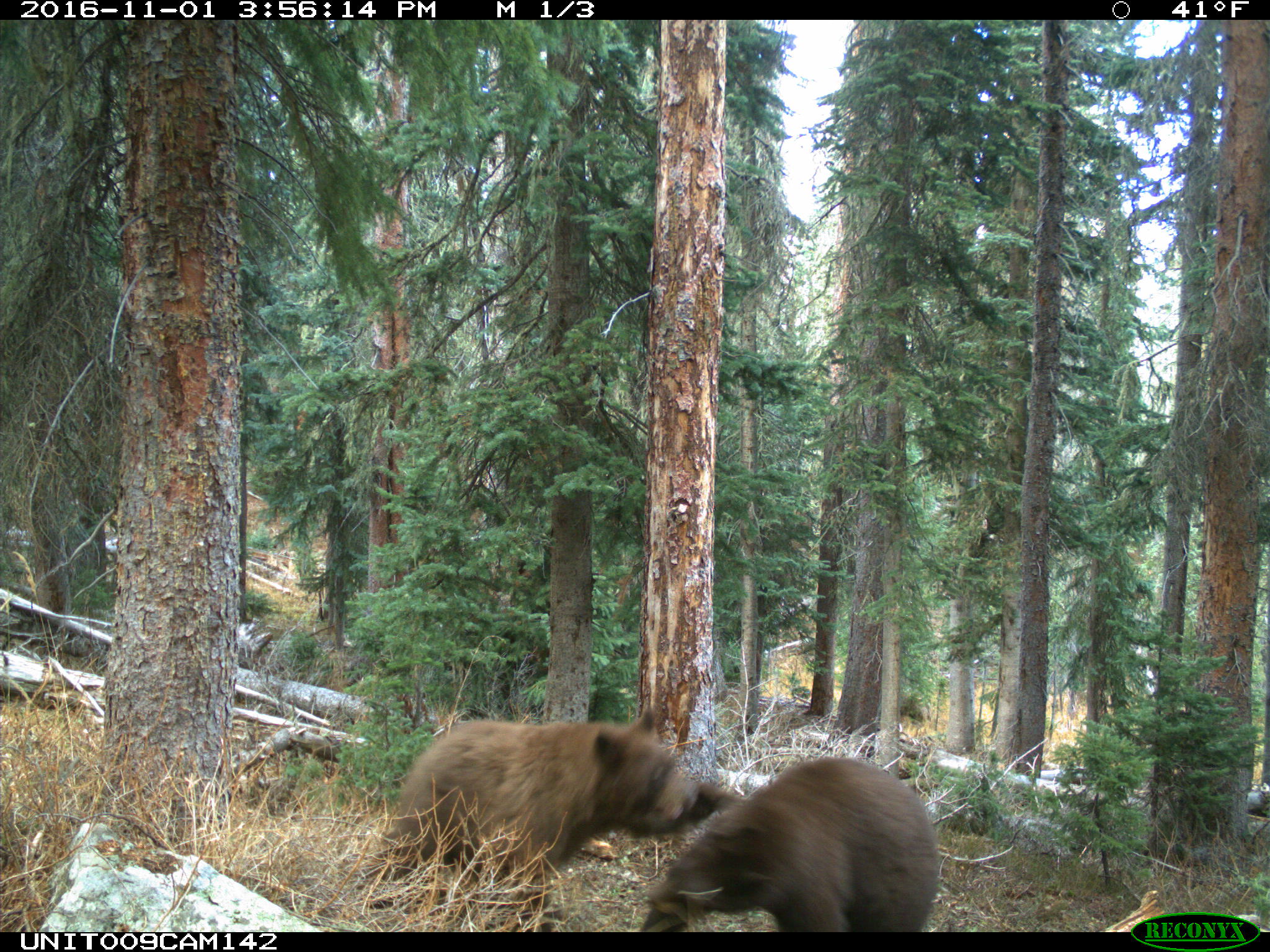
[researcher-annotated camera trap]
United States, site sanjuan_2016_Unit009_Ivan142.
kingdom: Animalia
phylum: Chordata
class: Mammalia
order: Carnivora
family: Ursidae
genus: Ursus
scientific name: Ursus americanus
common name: american black bear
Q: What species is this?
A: Ursus americanus (american black bear).